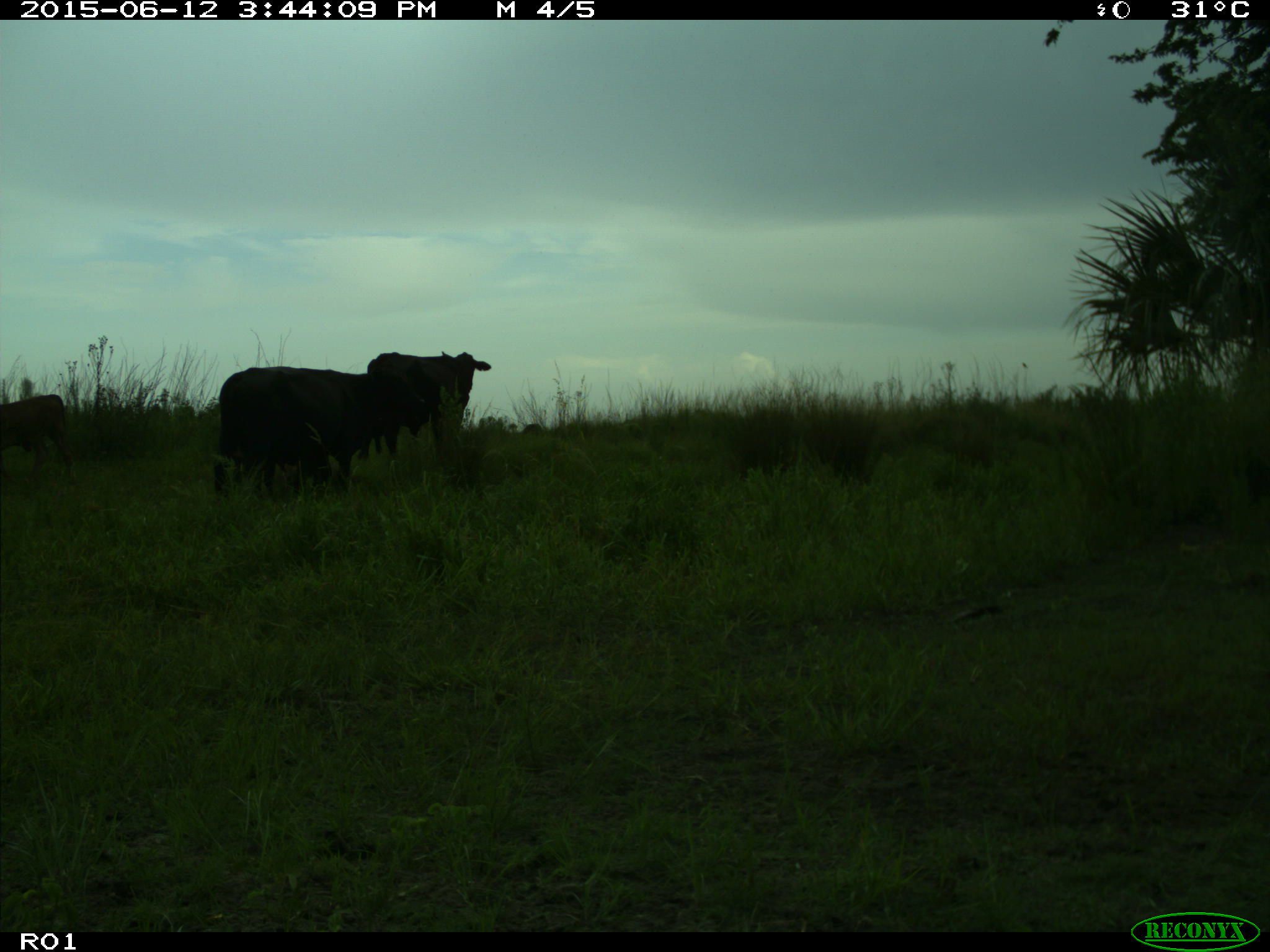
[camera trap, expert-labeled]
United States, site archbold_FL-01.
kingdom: Animalia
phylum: Chordata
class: Mammalia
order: Artiodactyla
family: Bovidae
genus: Bos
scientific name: Bos taurus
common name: domestic cow